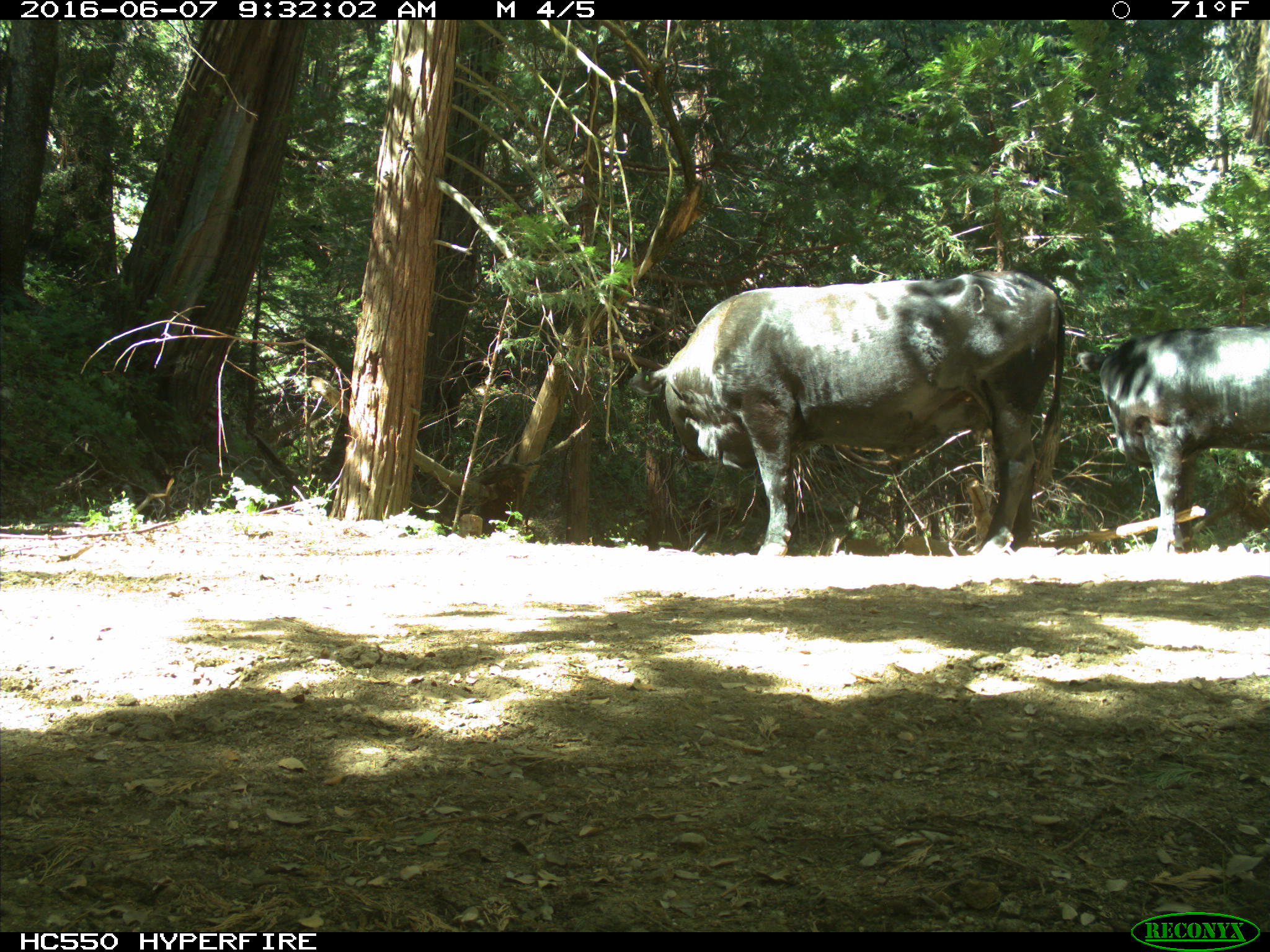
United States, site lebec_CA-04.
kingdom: Animalia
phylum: Chordata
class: Mammalia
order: Artiodactyla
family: Bovidae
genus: Bos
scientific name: Bos taurus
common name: domestic cow